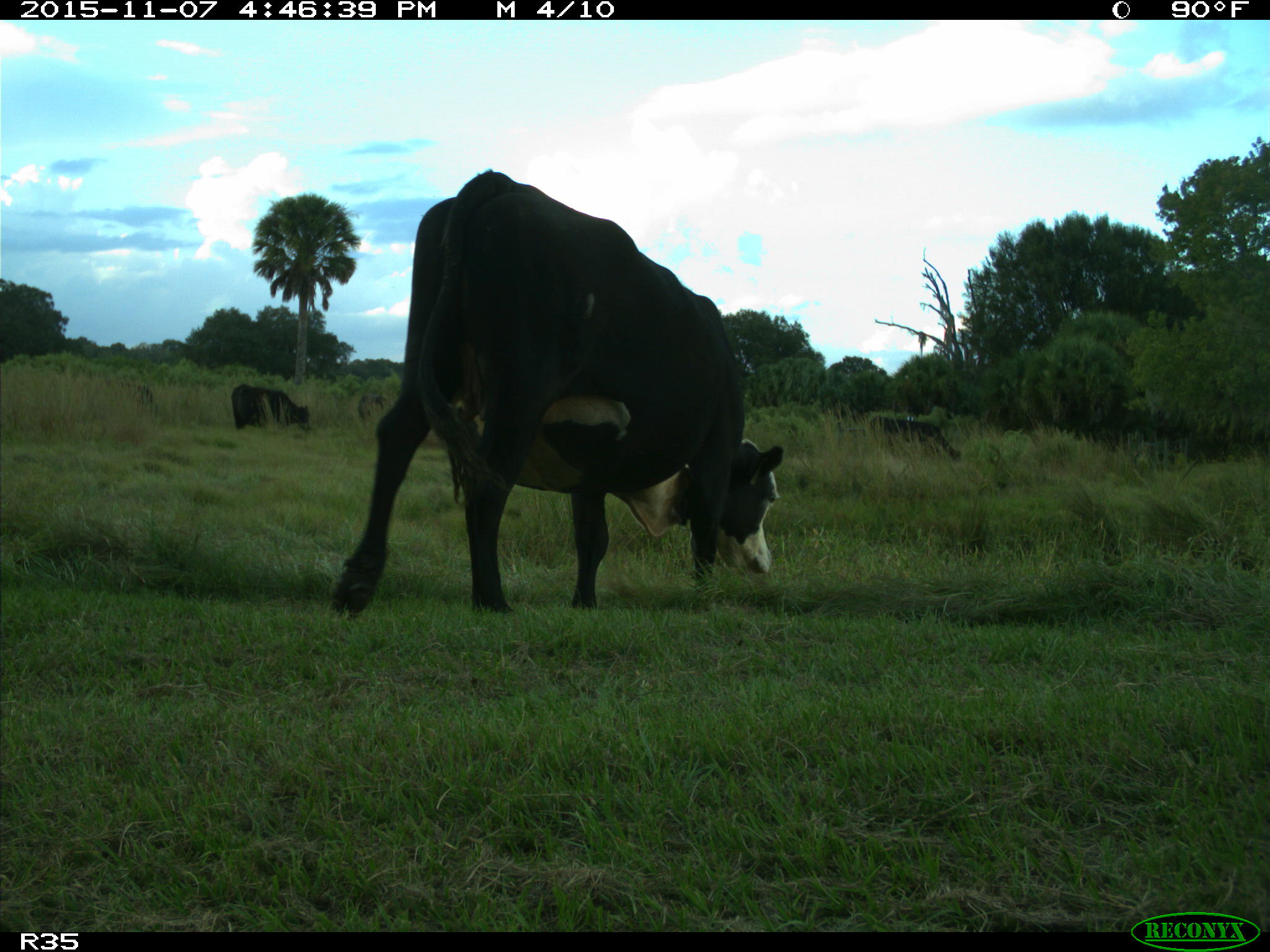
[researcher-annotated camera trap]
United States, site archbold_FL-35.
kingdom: Animalia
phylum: Chordata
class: Mammalia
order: Artiodactyla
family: Bovidae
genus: Bos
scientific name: Bos taurus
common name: domestic cow